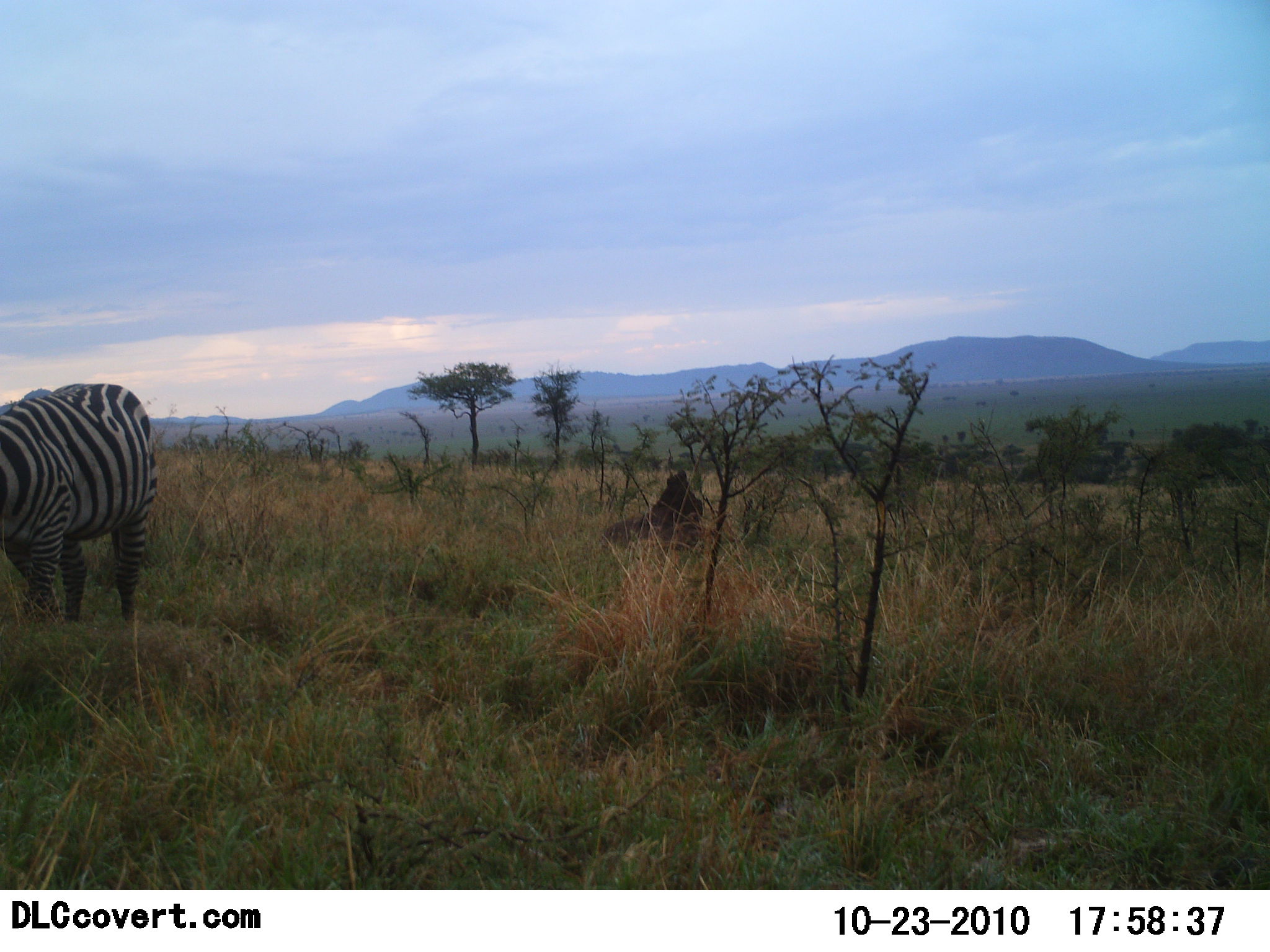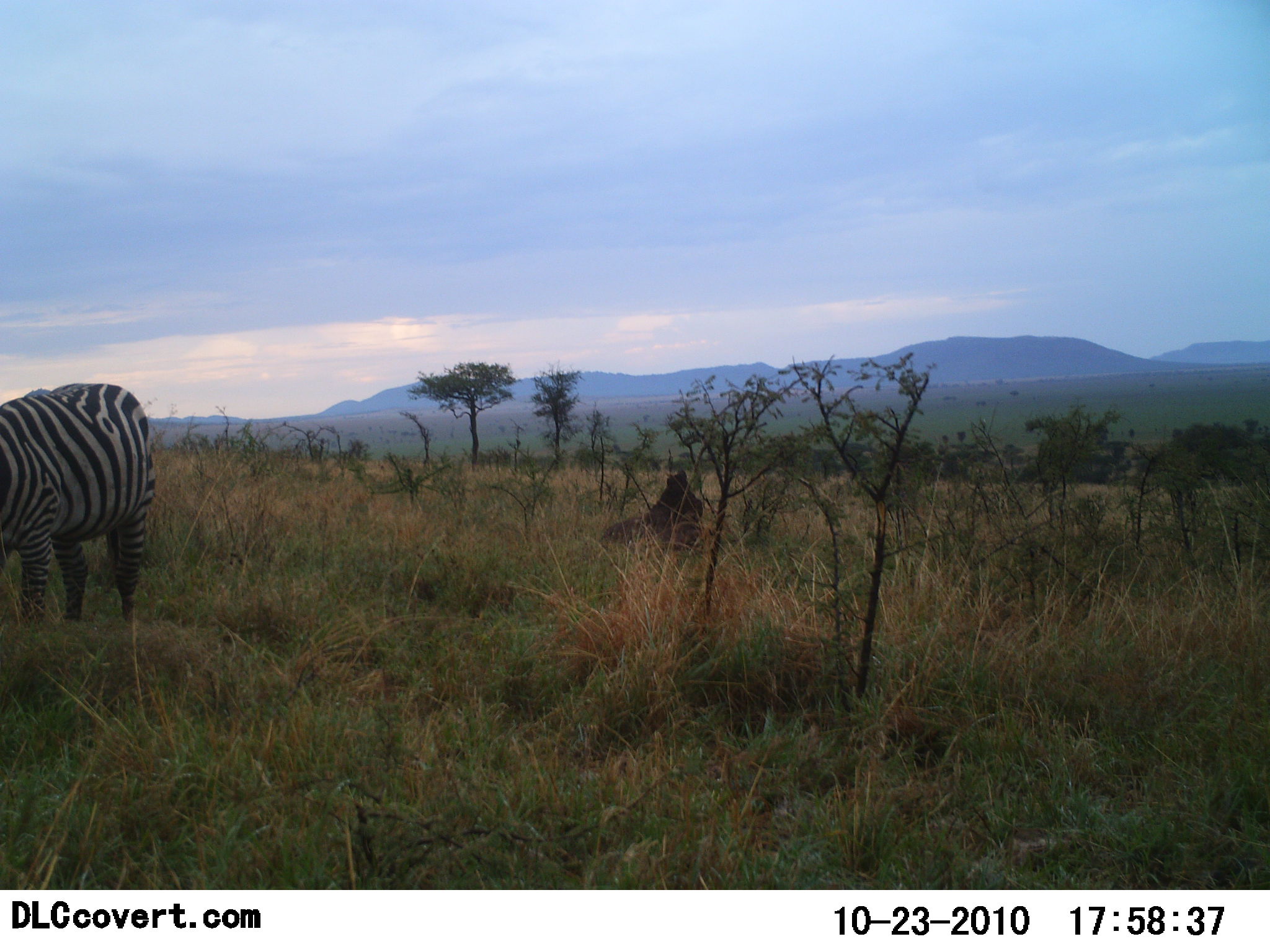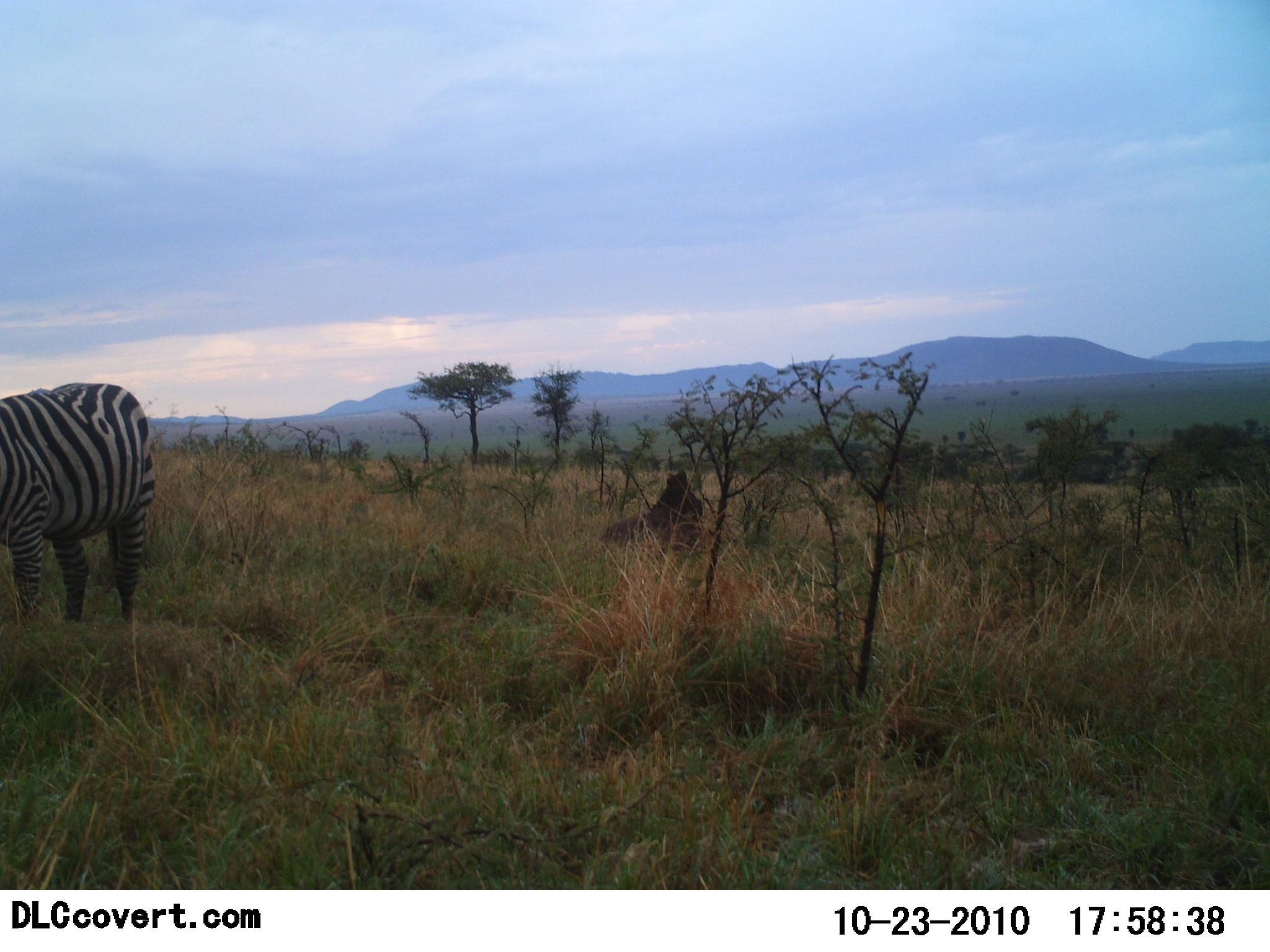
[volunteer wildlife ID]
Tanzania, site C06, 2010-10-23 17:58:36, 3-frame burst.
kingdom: Animalia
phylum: Chordata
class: Mammalia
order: Perissodactyla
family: Equidae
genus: Equus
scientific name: Equus quagga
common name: plains zebra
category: zebra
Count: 1.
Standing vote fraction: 54%.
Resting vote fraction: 0%.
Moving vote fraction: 8%.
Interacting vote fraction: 0%.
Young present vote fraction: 0%.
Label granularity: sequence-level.